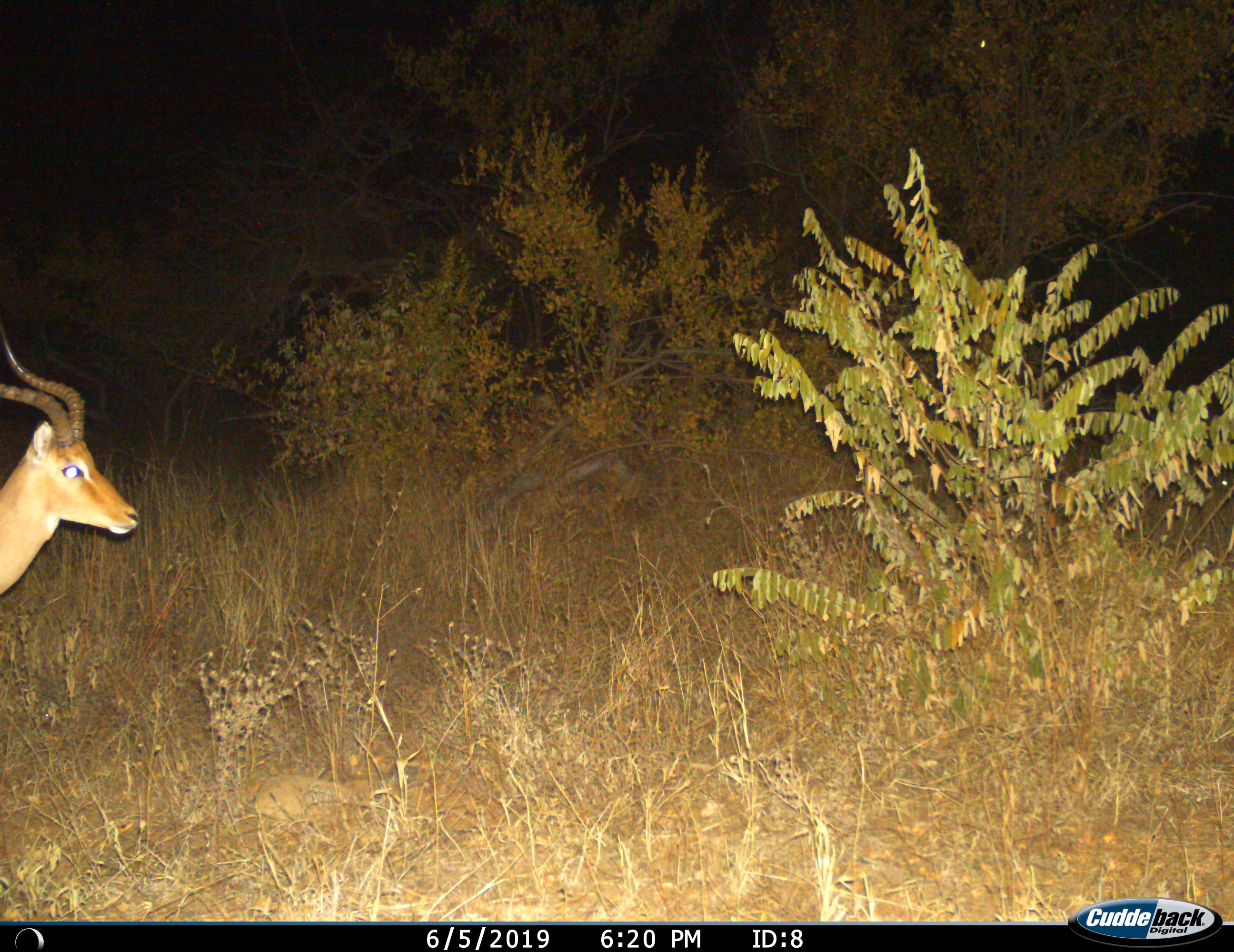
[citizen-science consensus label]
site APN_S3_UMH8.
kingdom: Animalia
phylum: Chordata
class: Mammalia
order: Artiodactyla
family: Bovidae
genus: Aepyceros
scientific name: Aepyceros melampus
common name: impala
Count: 1.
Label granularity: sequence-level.